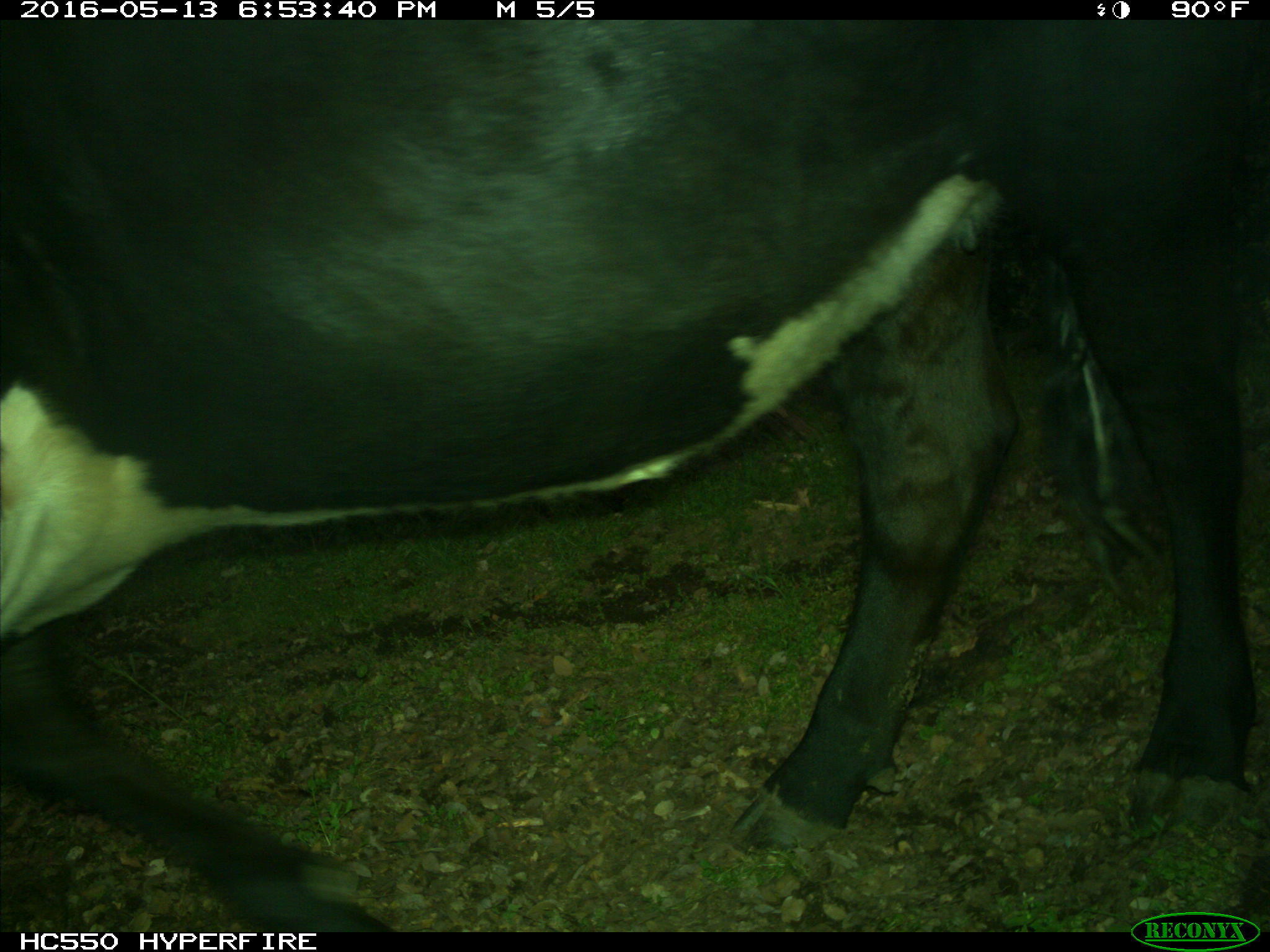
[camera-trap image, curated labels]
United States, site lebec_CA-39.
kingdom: Animalia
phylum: Chordata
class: Mammalia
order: Artiodactyla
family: Bovidae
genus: Bos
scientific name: Bos taurus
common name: domestic cow